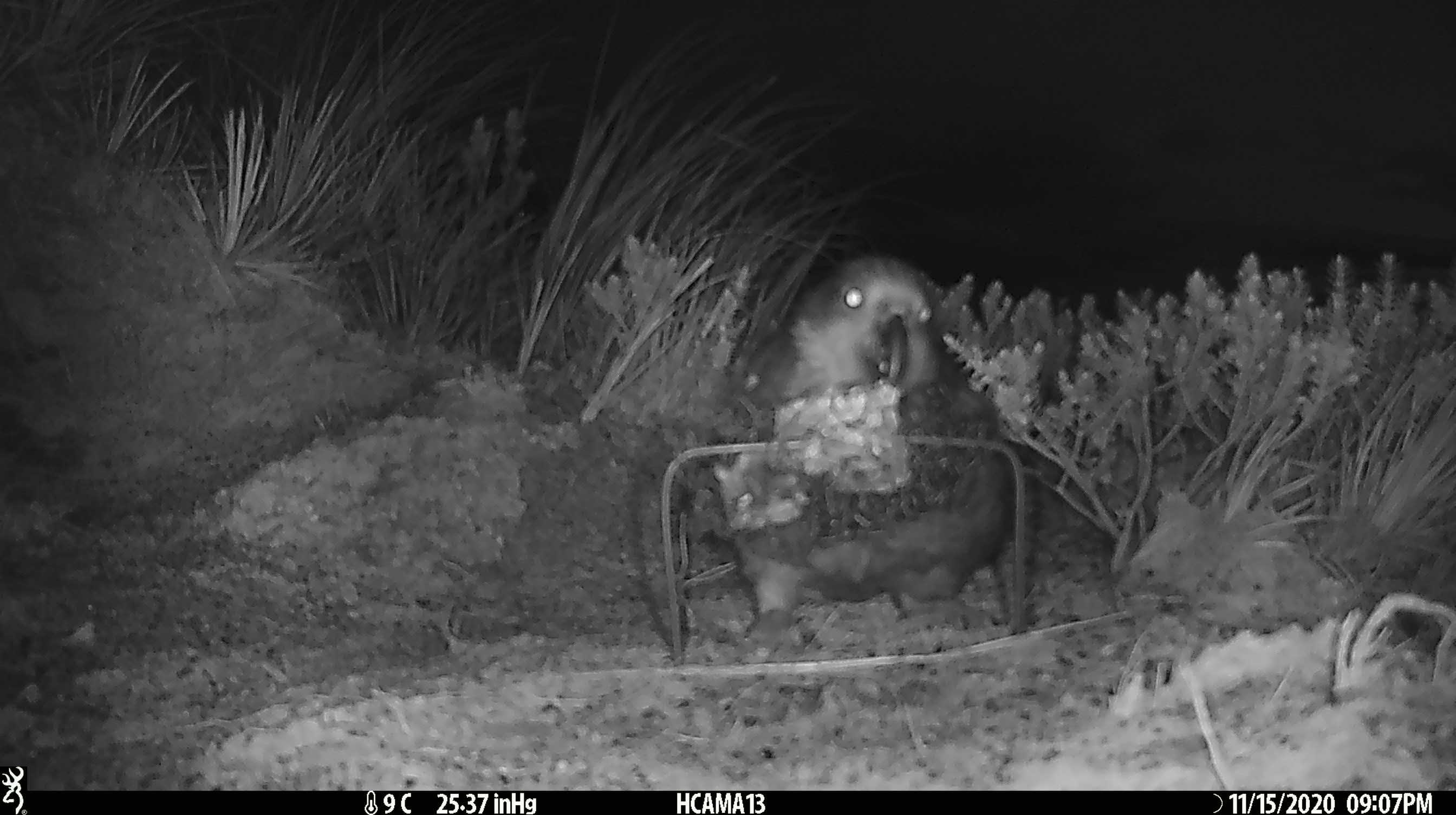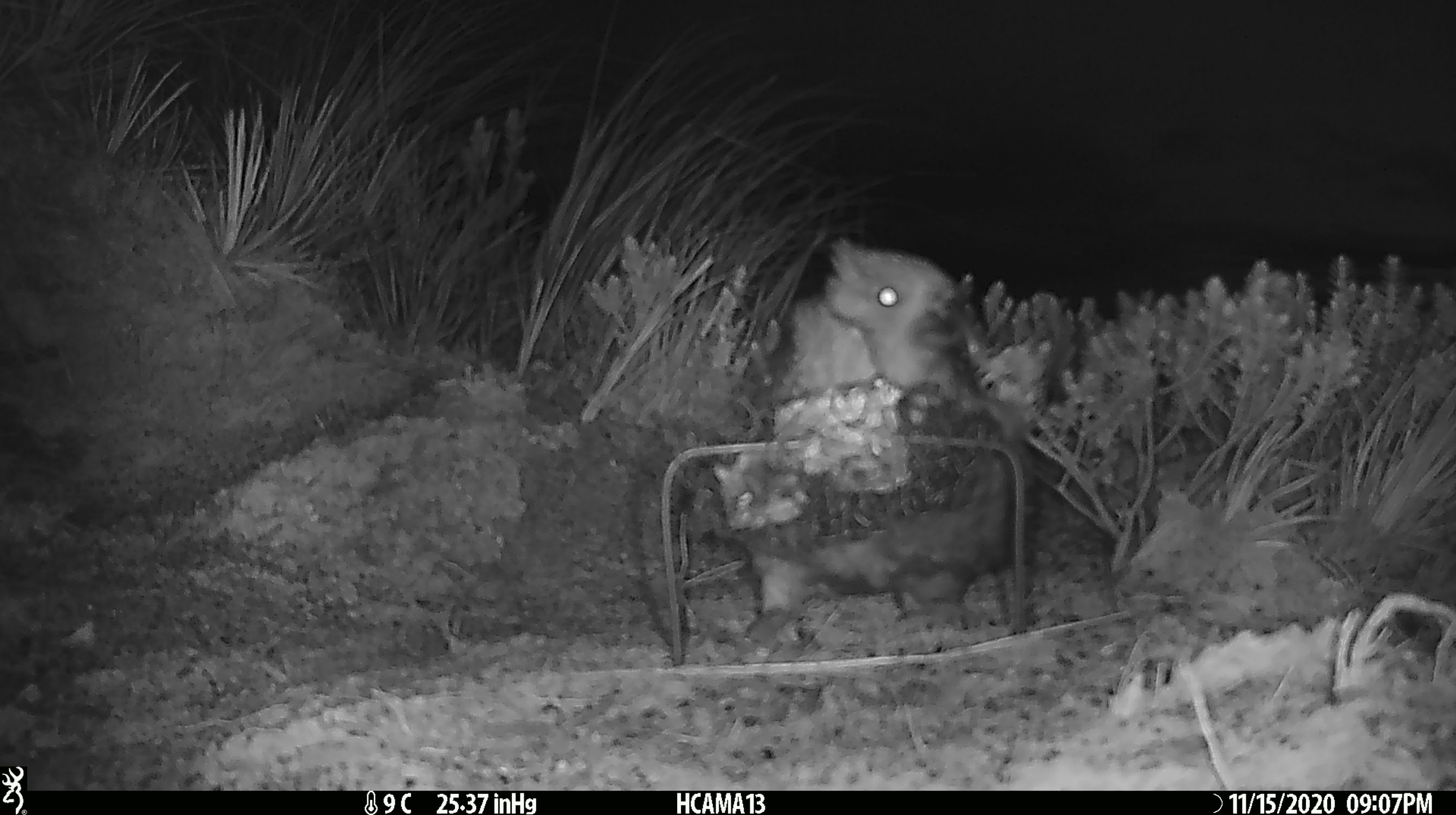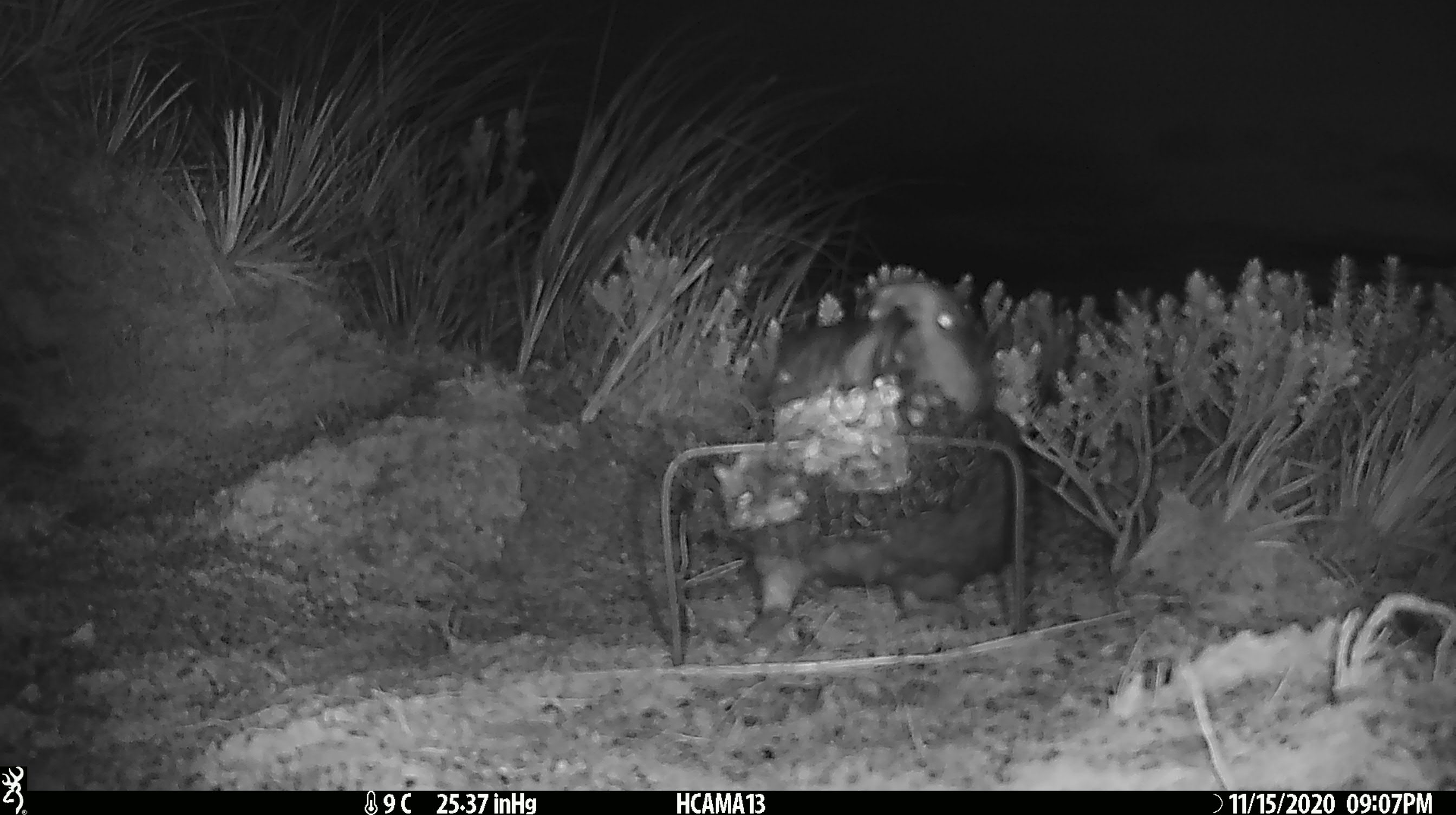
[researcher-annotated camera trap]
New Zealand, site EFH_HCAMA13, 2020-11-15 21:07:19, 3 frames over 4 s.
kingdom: Animalia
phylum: Chordata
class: Aves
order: Psittaciformes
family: Strigopidae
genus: Nestor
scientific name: Nestor notabilis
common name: kea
Kea (Nestor notabilis).